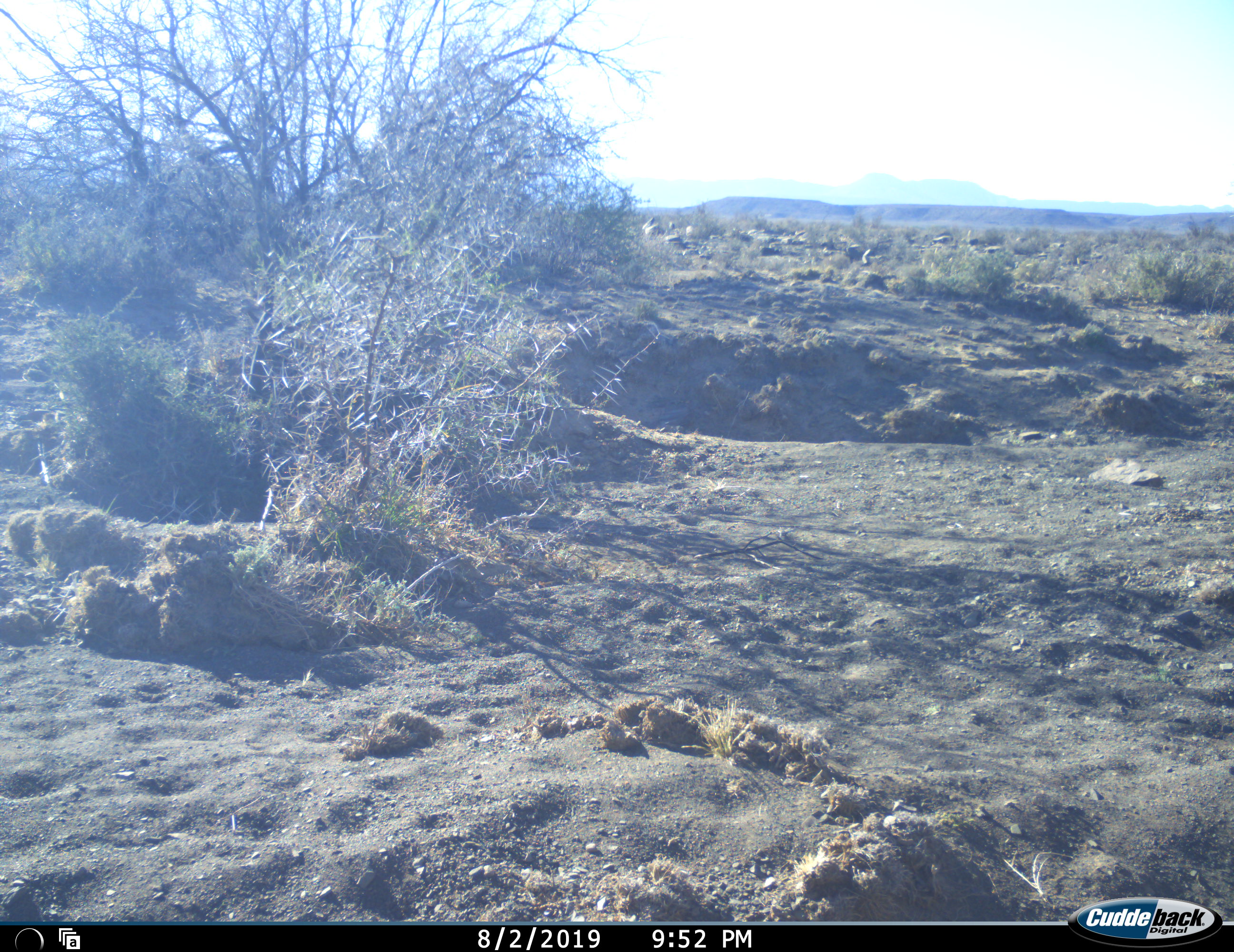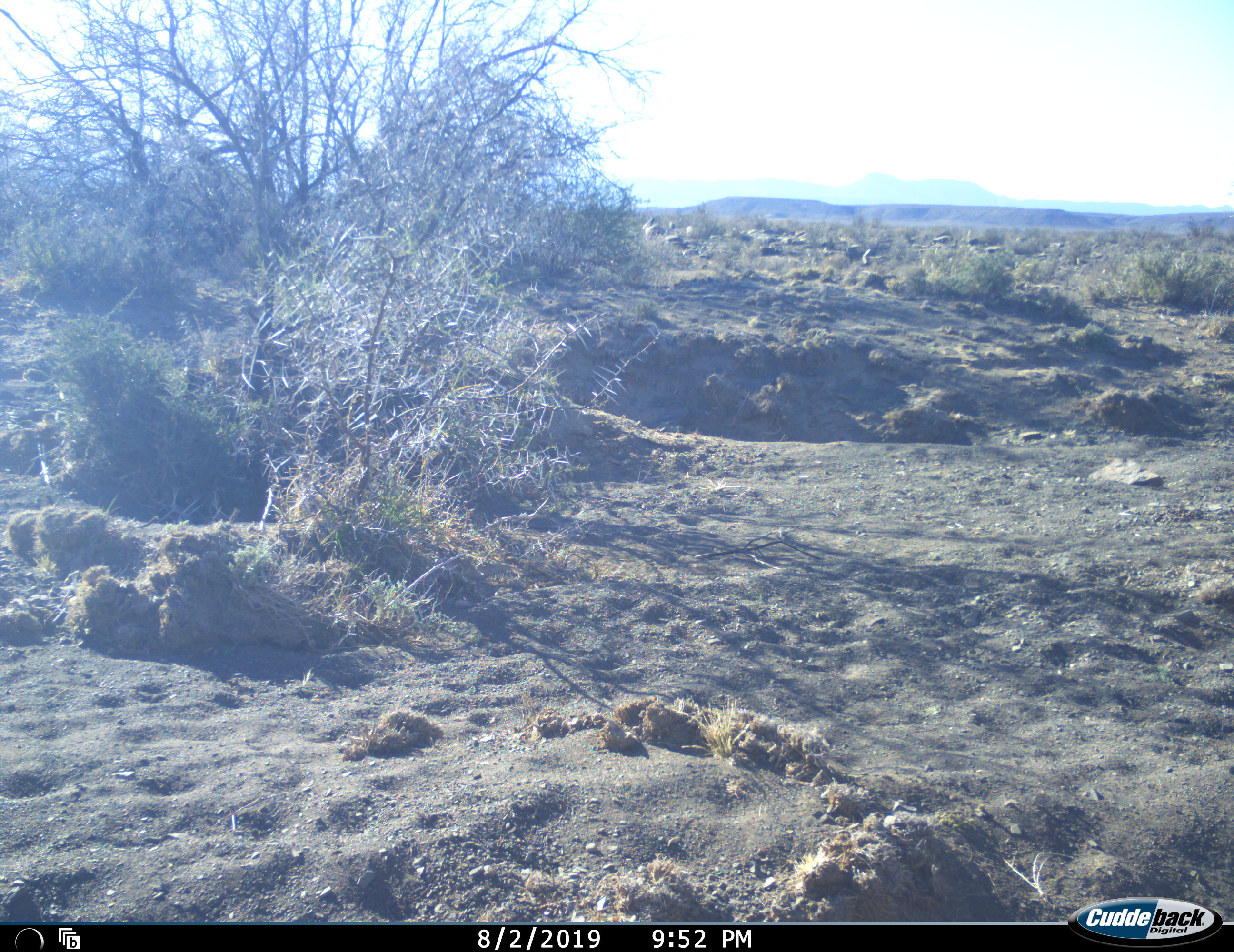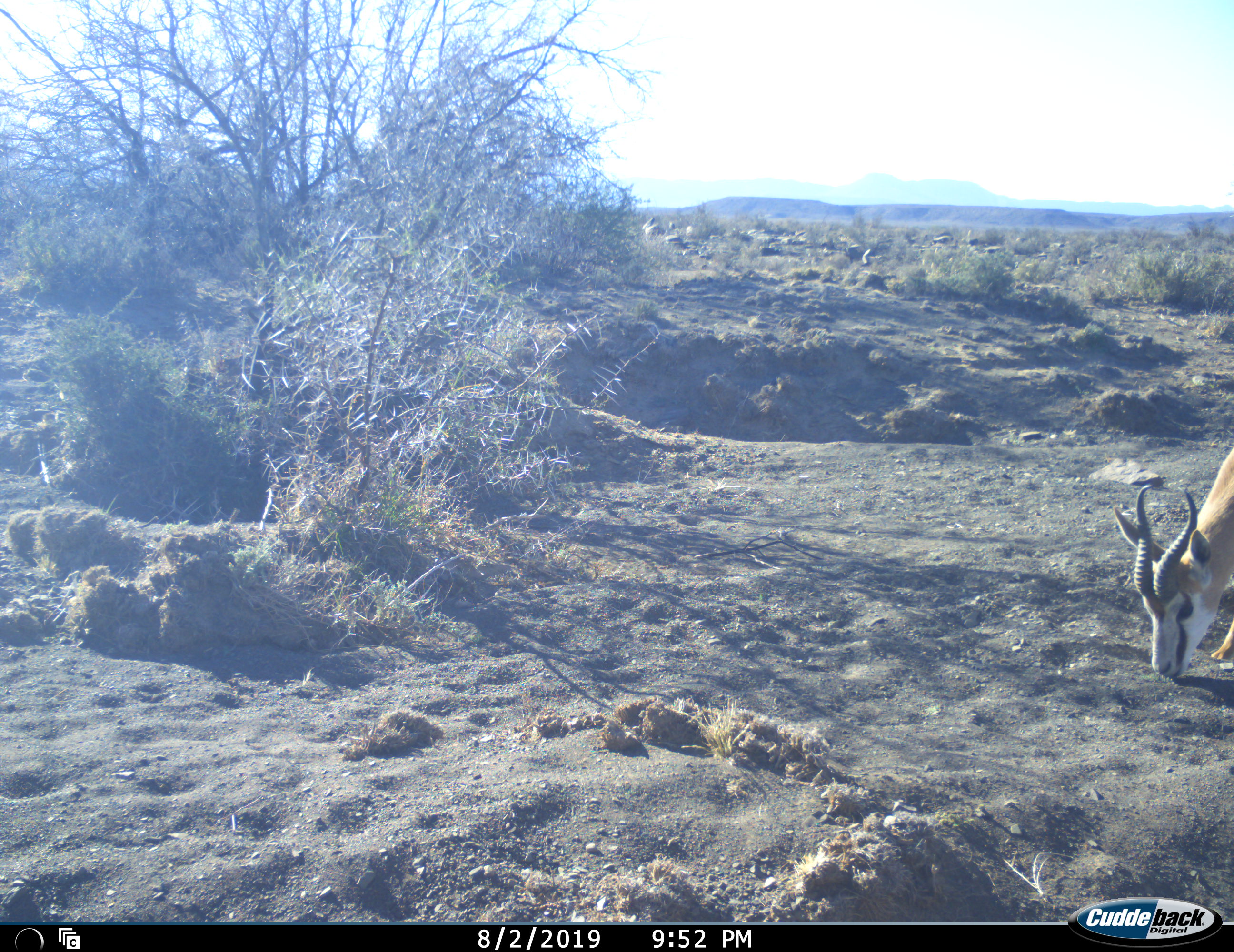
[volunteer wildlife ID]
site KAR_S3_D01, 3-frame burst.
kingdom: Animalia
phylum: Chordata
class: Mammalia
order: Artiodactyla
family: Bovidae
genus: Antidorcas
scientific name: Antidorcas marsupialis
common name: springbok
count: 1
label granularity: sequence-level